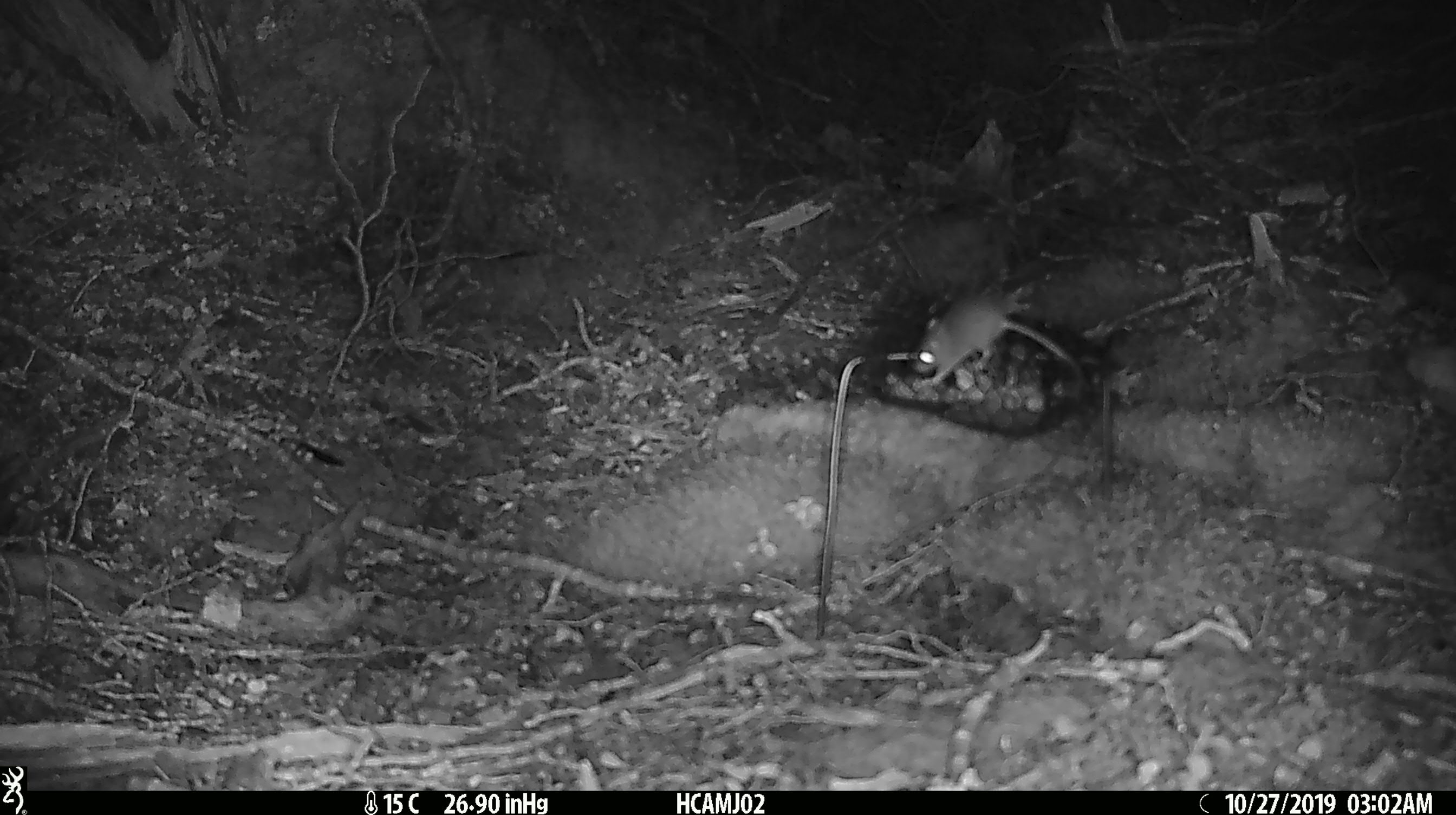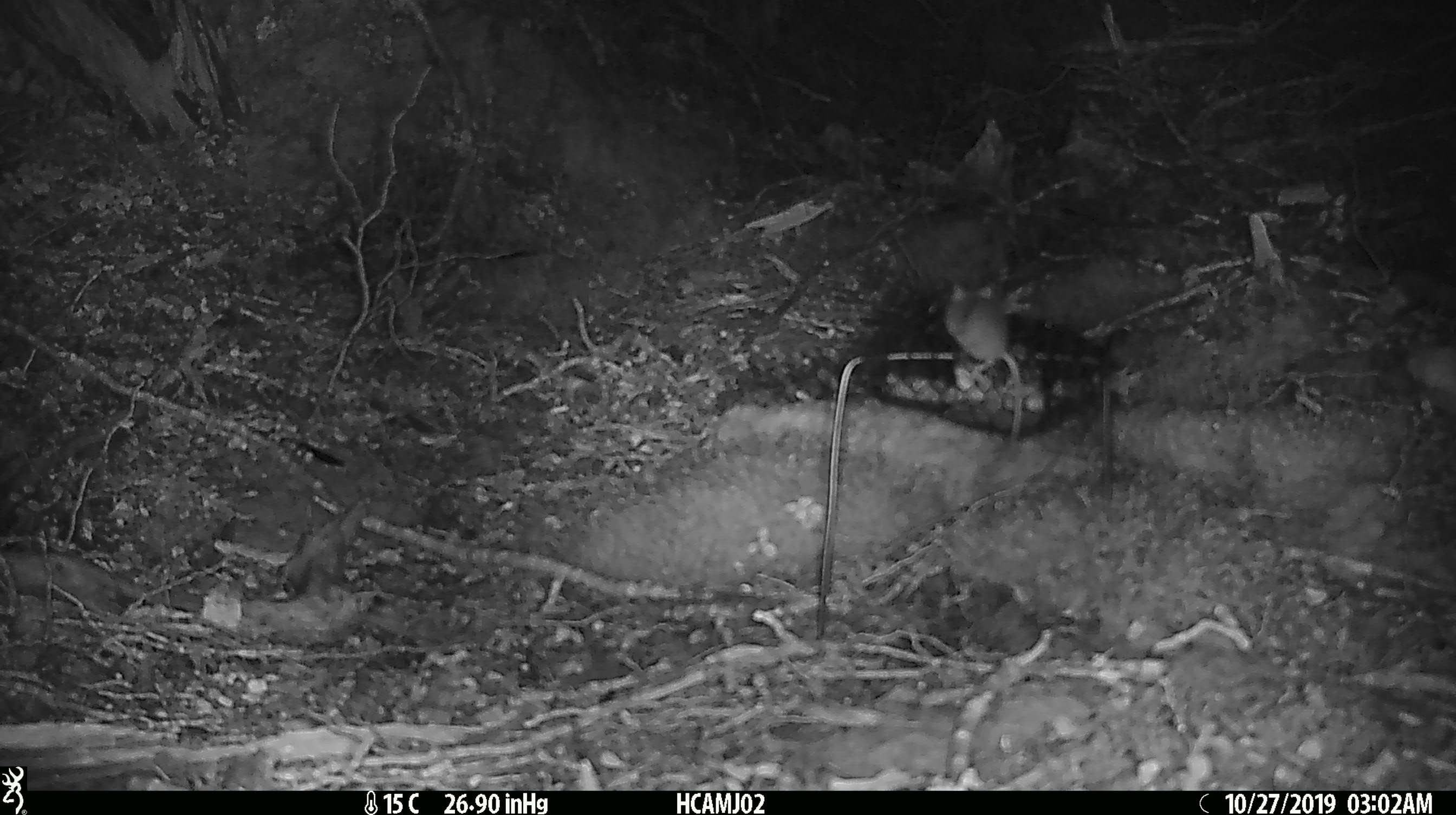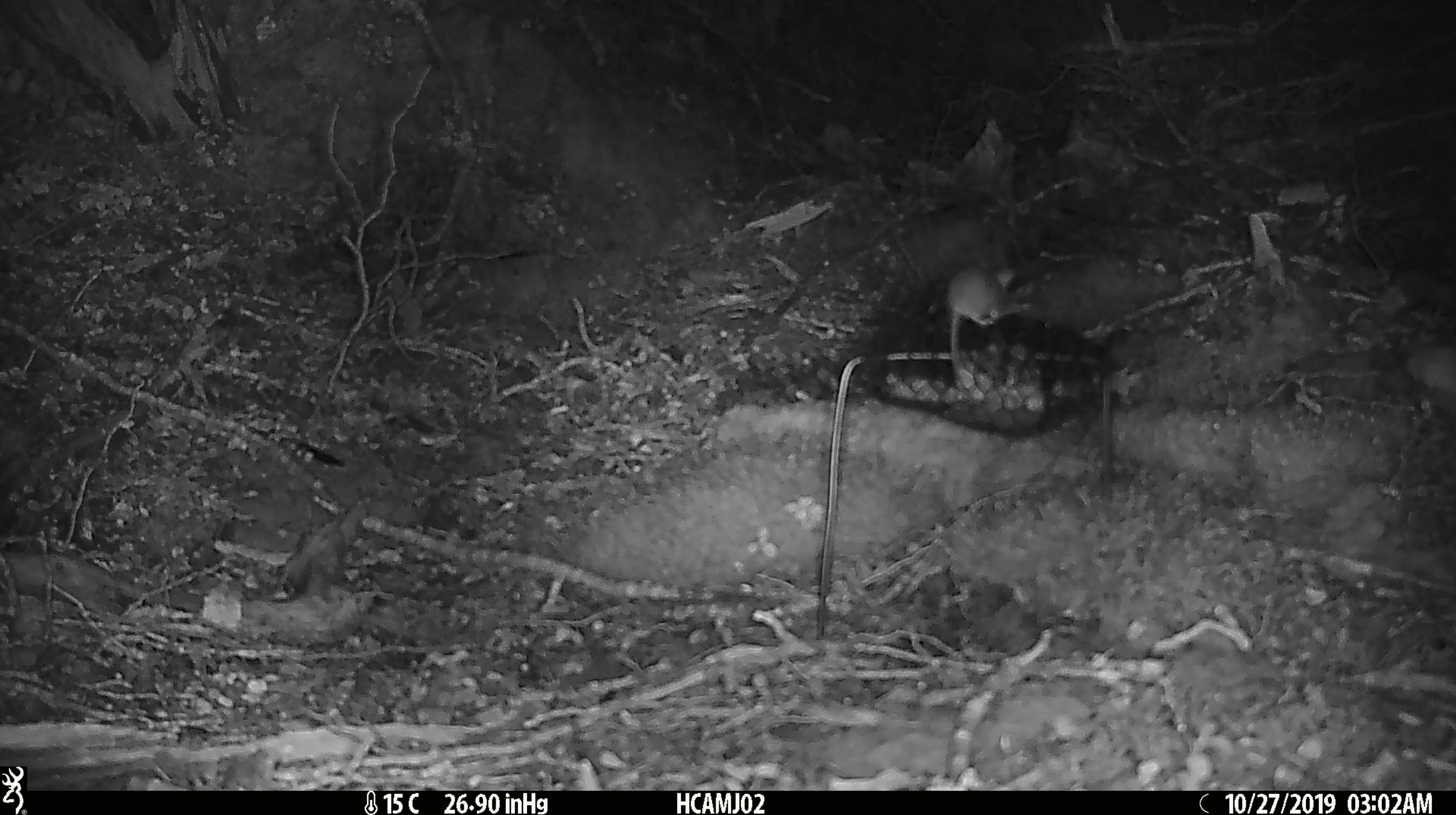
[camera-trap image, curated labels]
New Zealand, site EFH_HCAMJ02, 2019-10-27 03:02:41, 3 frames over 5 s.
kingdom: Animalia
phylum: Chordata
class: Mammalia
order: Rodentia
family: Muridae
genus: Mus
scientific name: Mus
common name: mouse